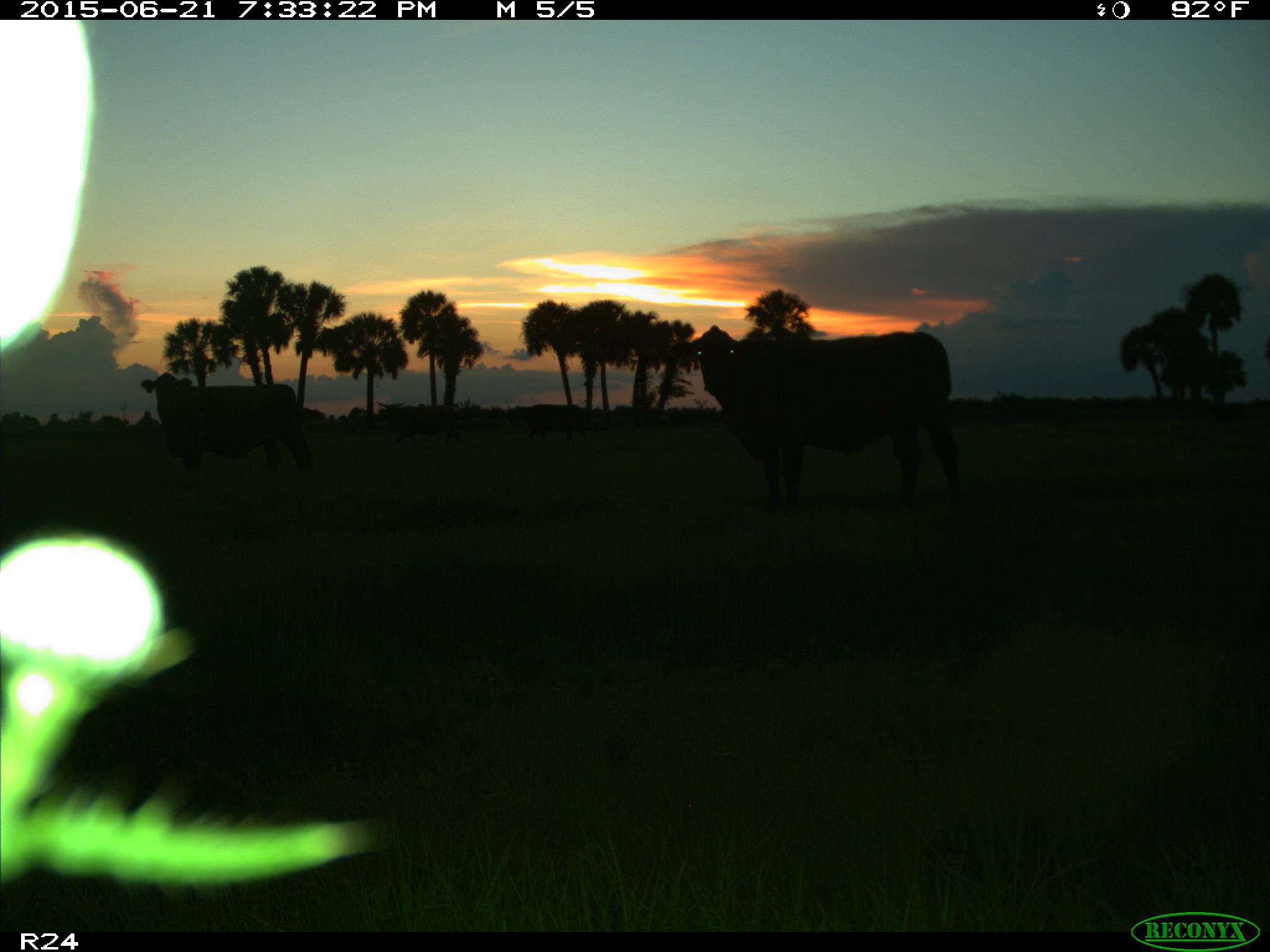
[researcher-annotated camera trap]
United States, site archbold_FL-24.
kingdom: Animalia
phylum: Chordata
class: Mammalia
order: Artiodactyla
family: Bovidae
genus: Bos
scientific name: Bos taurus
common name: domestic cow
Bos taurus (domestic cow).